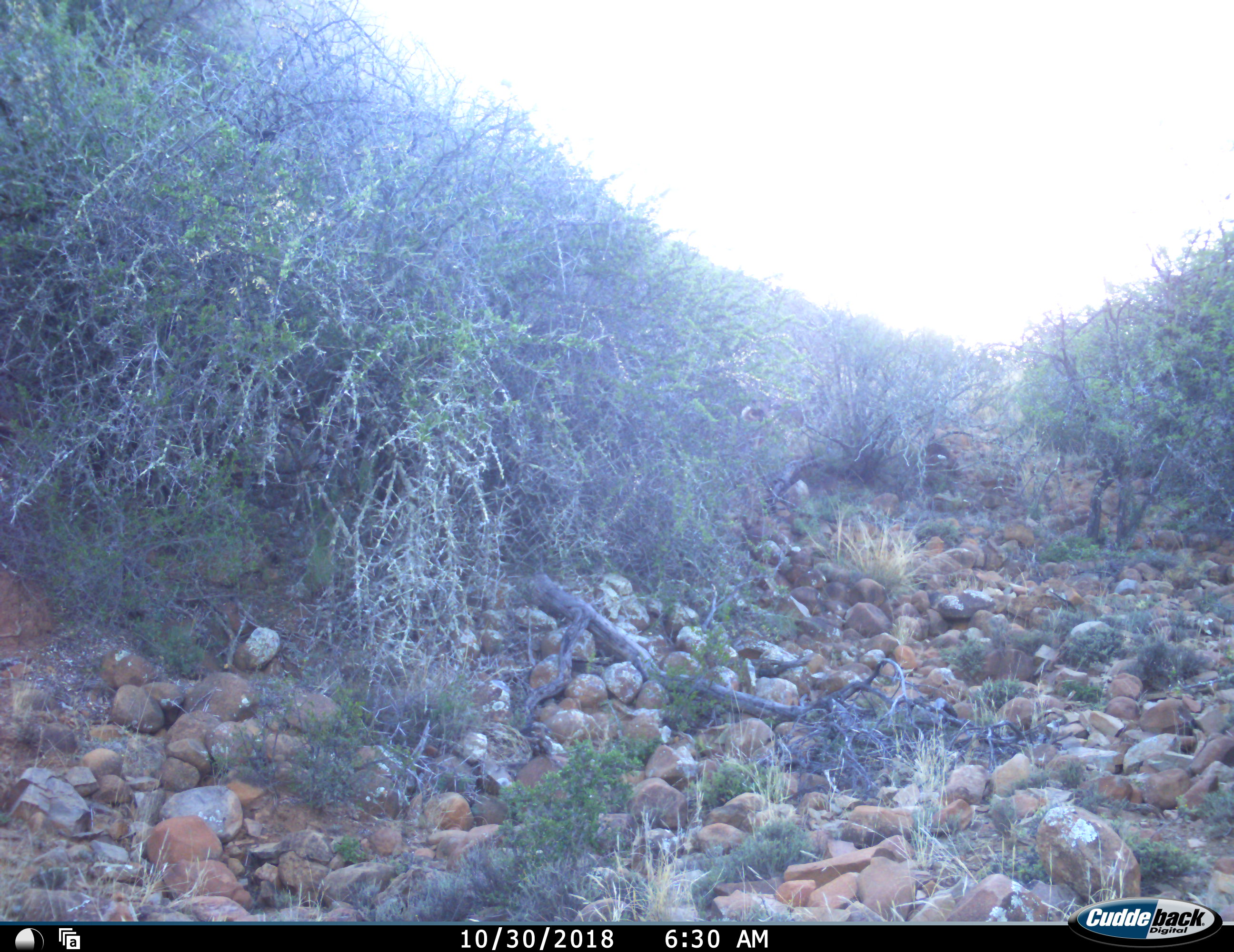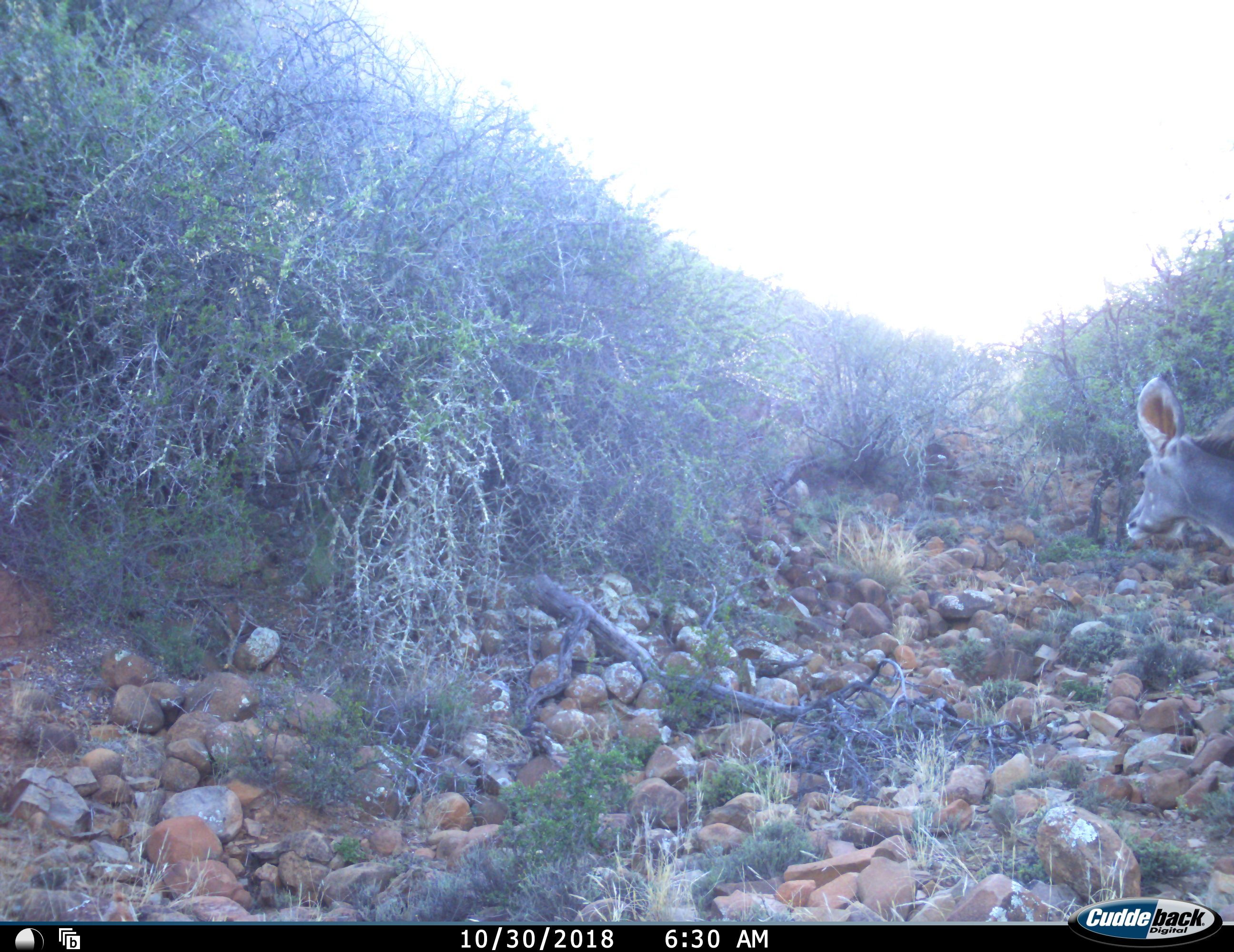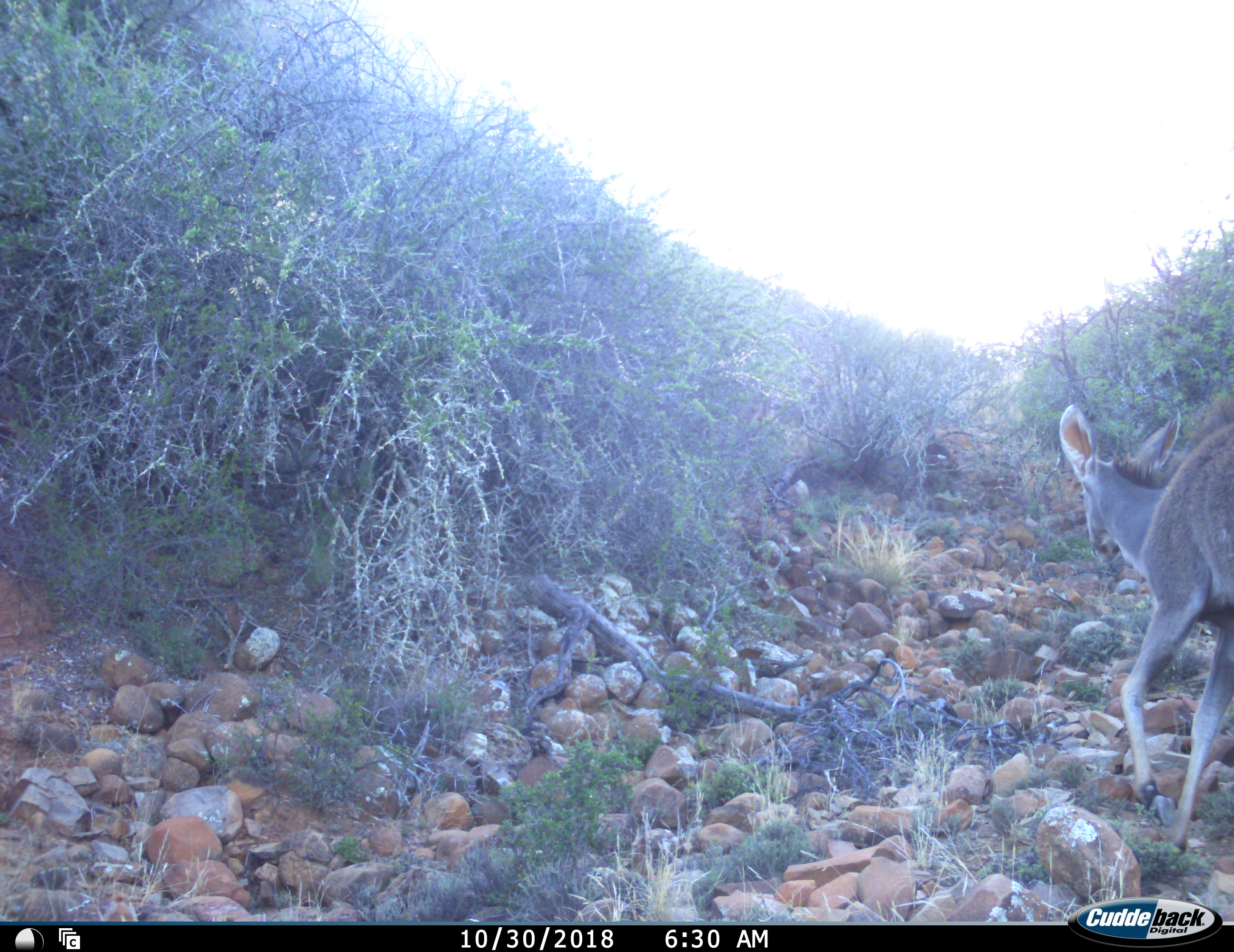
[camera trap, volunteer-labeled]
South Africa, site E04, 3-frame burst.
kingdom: Animalia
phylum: Chordata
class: Mammalia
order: Artiodactyla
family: Bovidae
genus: Tragelaphus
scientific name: Tragelaphus strepsiceros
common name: greater kudu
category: kudu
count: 1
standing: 14%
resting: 0%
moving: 100%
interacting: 0%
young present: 14%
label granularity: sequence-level